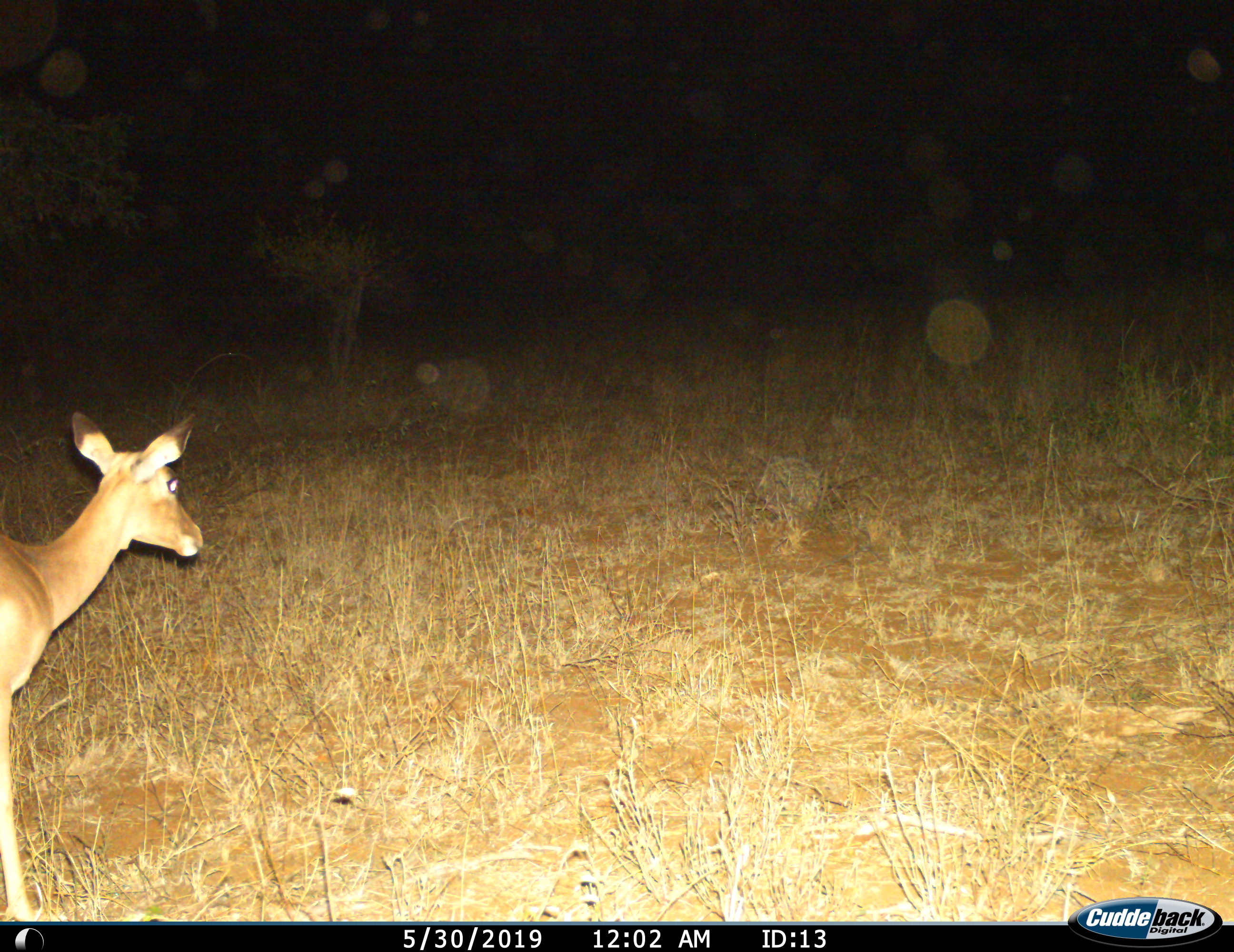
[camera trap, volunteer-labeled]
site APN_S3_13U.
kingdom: Animalia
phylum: Chordata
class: Mammalia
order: Artiodactyla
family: Bovidae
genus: Aepyceros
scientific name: Aepyceros melampus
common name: impala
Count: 1.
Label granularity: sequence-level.